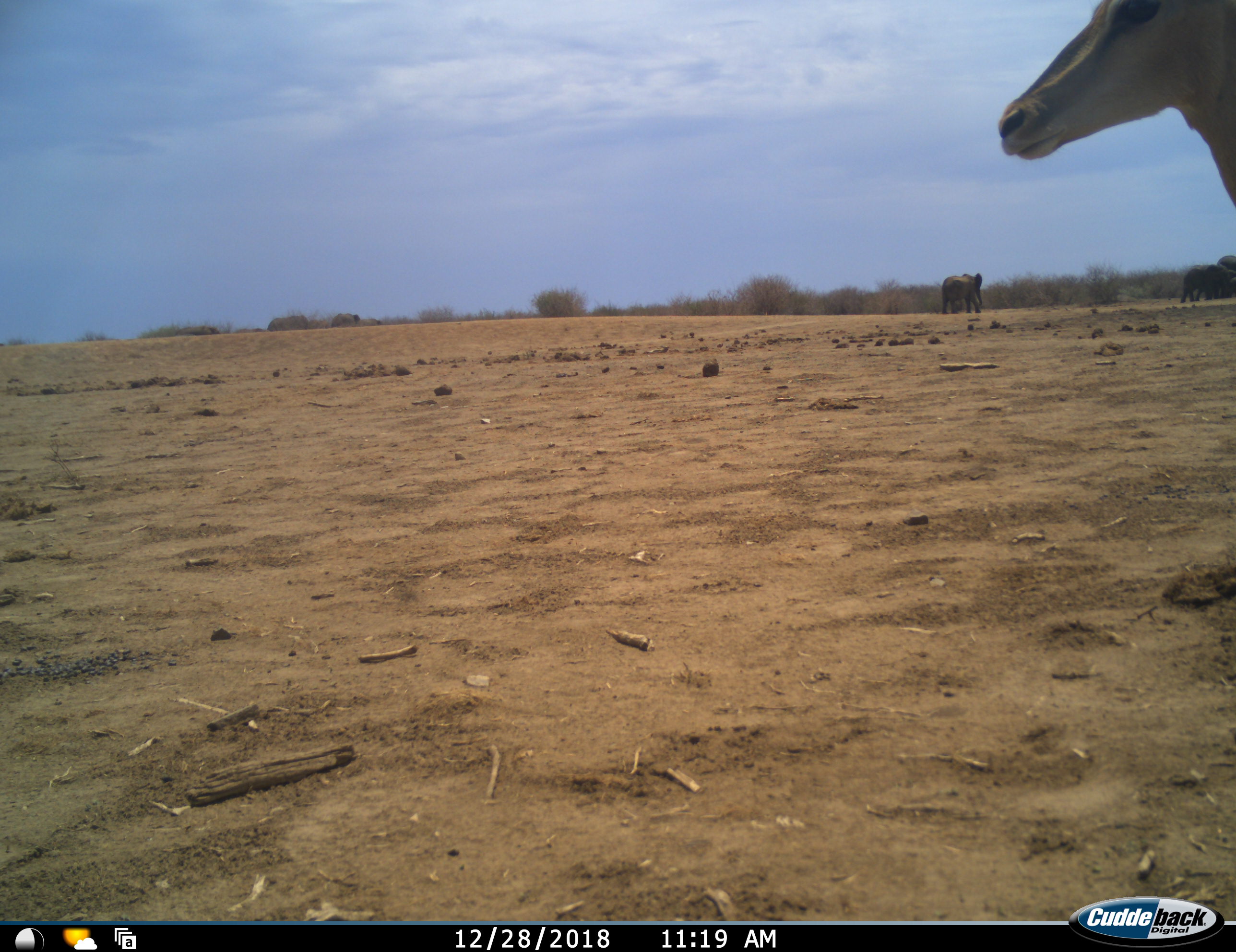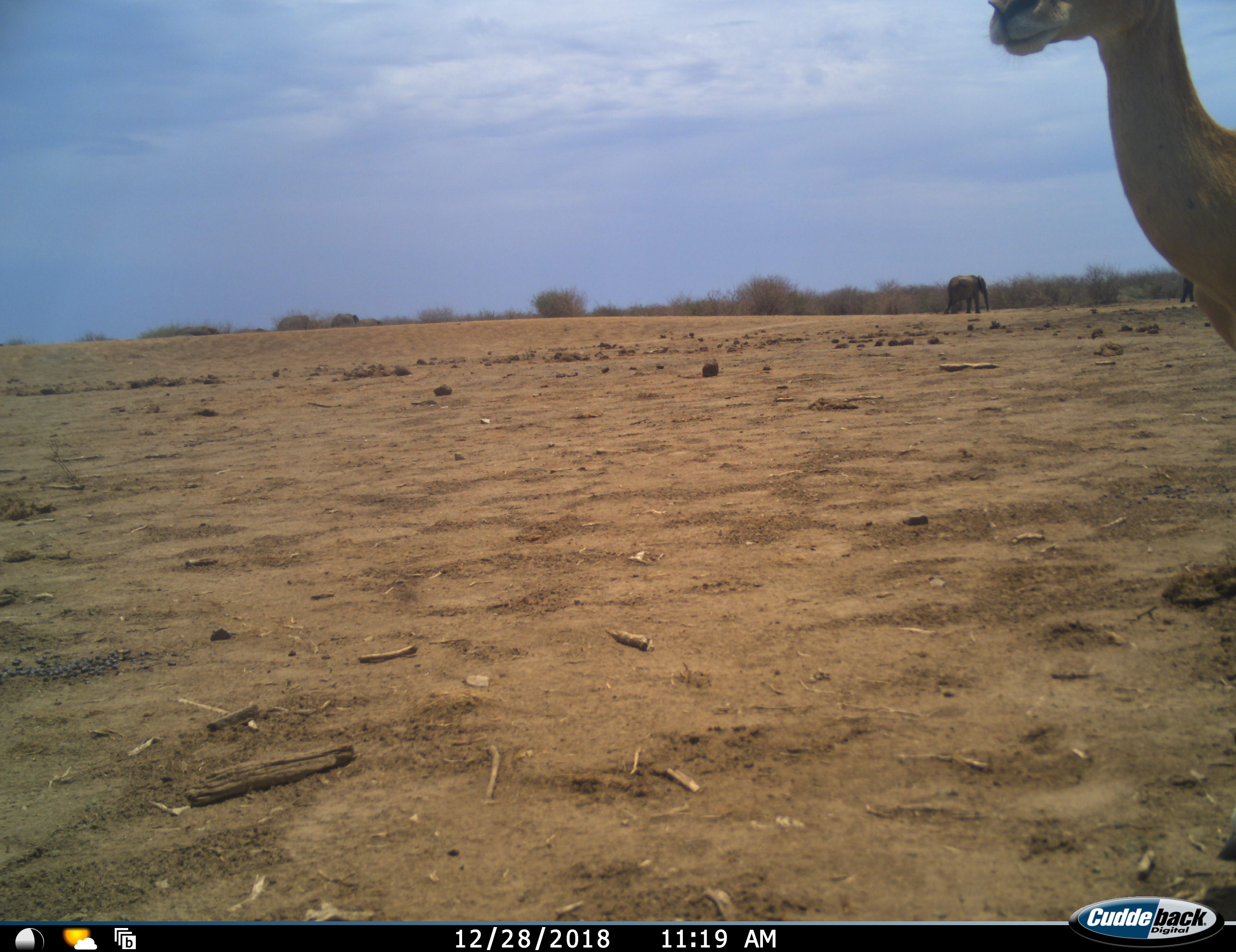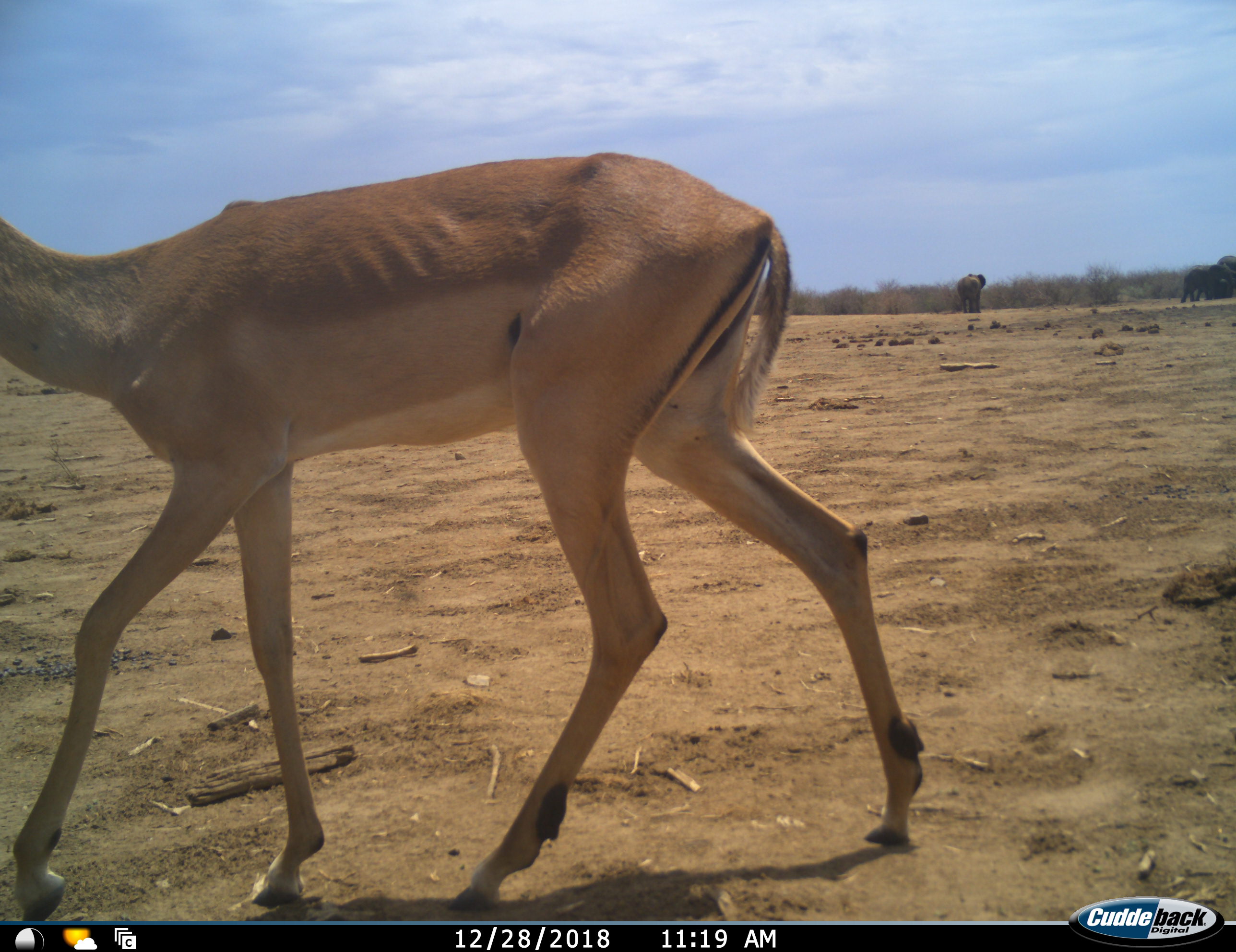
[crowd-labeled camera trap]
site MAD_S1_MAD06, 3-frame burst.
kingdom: Animalia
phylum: Chordata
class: Mammalia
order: Proboscidea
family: Elephantidae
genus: Loxodonta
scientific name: Loxodonta africana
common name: african bush elephant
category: elephant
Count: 3.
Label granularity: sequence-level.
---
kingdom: Animalia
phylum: Chordata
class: Mammalia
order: Artiodactyla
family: Bovidae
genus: Aepyceros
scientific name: Aepyceros melampus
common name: impala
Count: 1.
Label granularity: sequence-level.